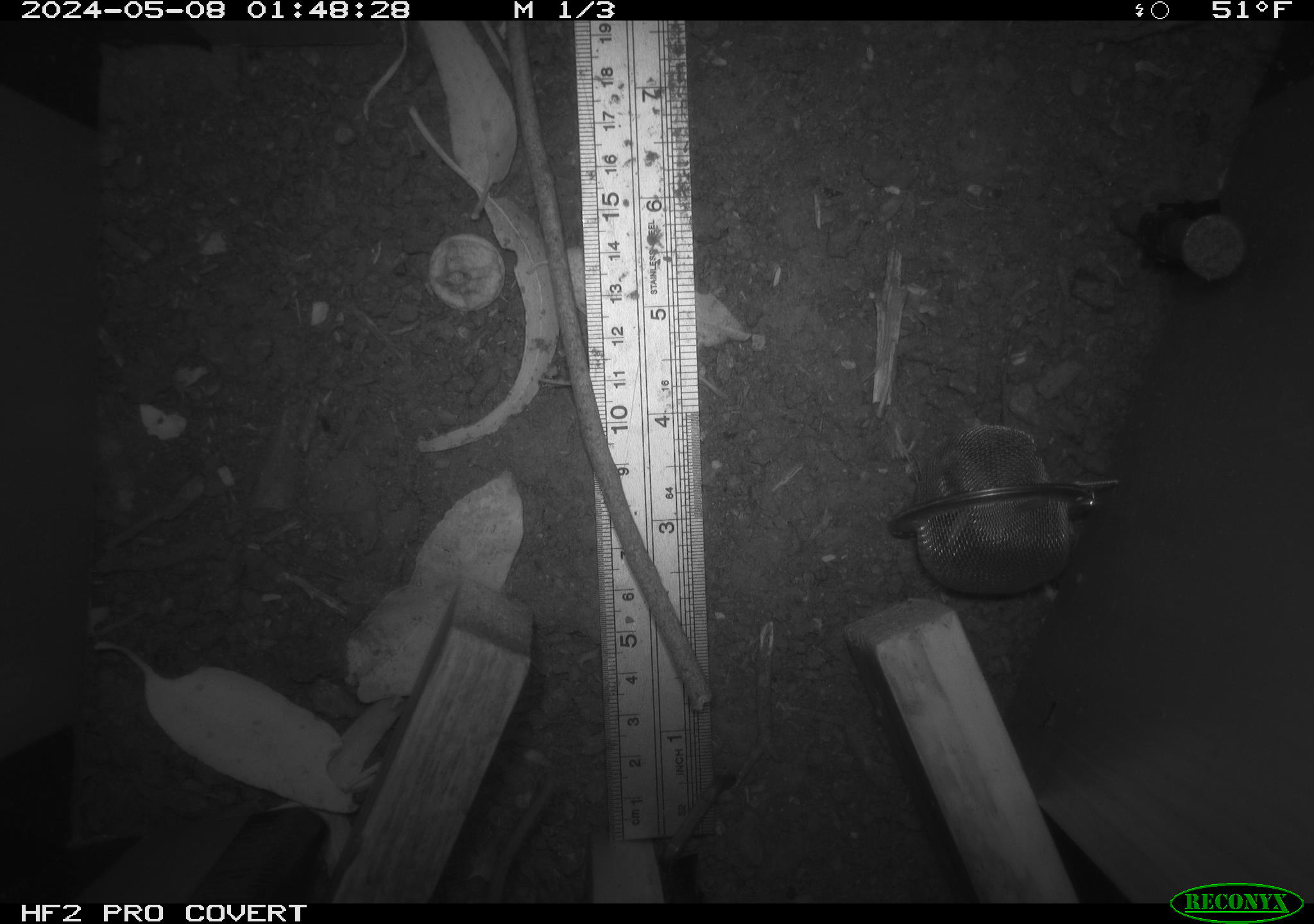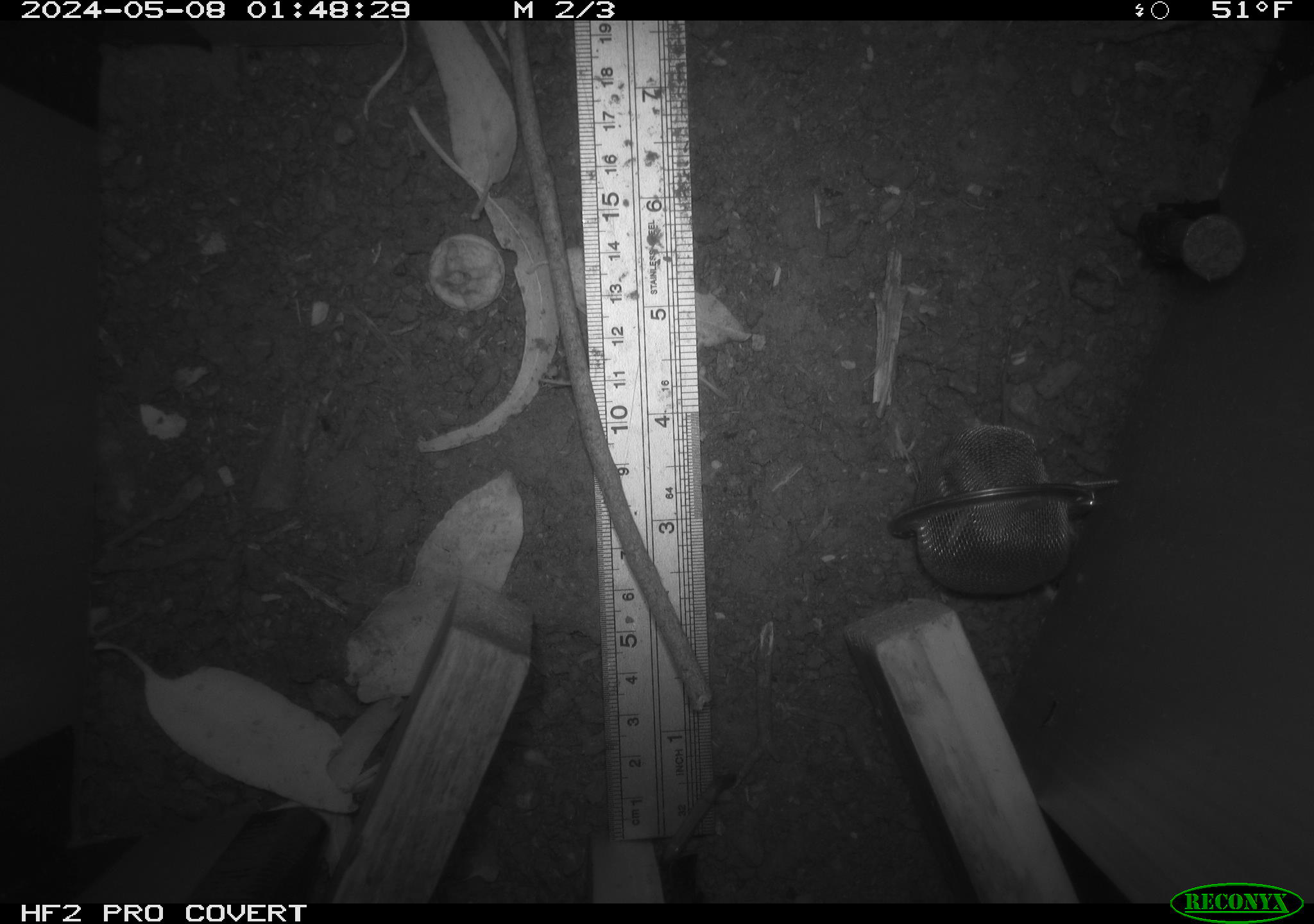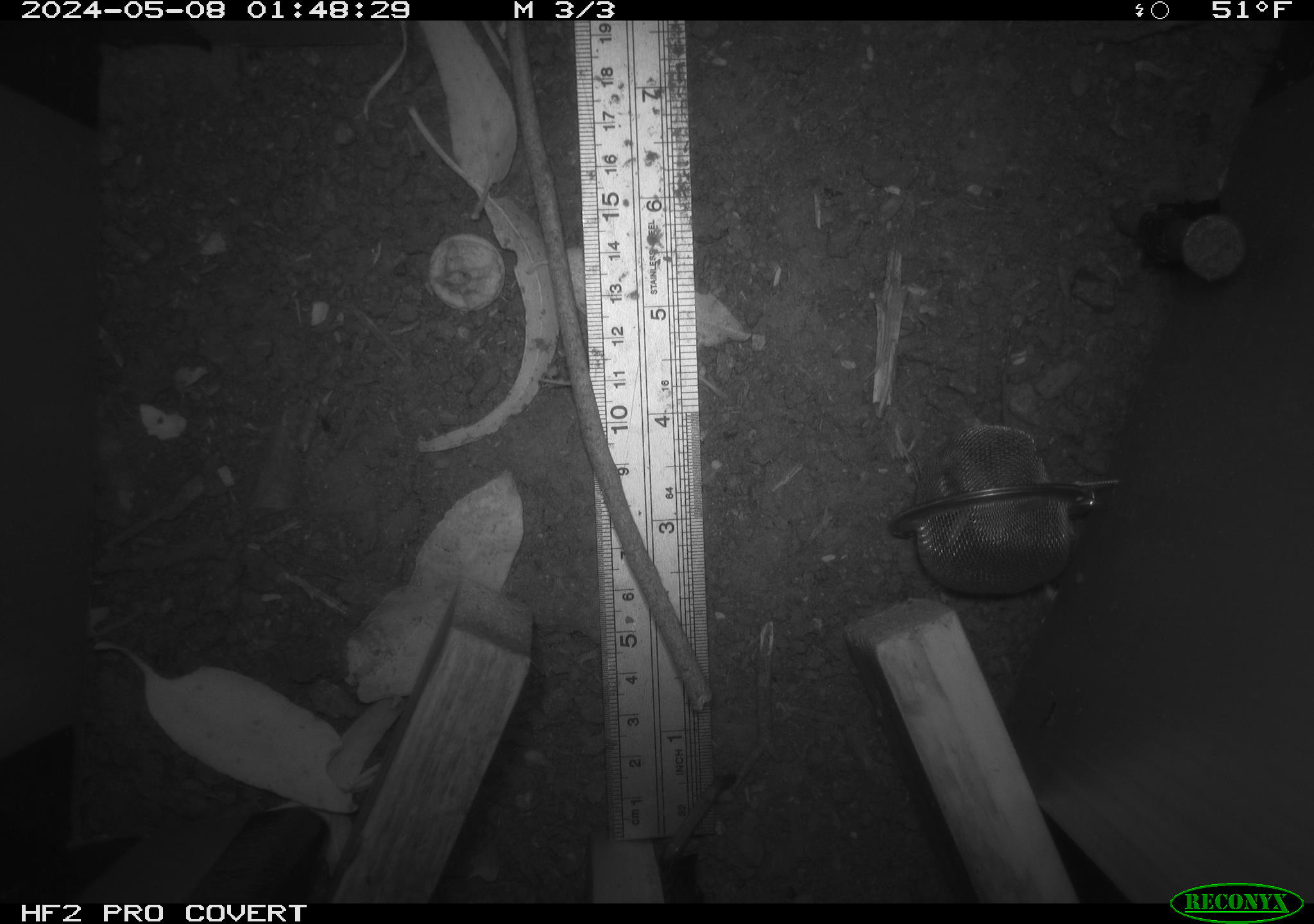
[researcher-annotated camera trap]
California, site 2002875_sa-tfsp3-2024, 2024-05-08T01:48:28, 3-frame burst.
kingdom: Animalia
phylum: Chordata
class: Mammalia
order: Rodentia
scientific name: Rodentia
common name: rodent